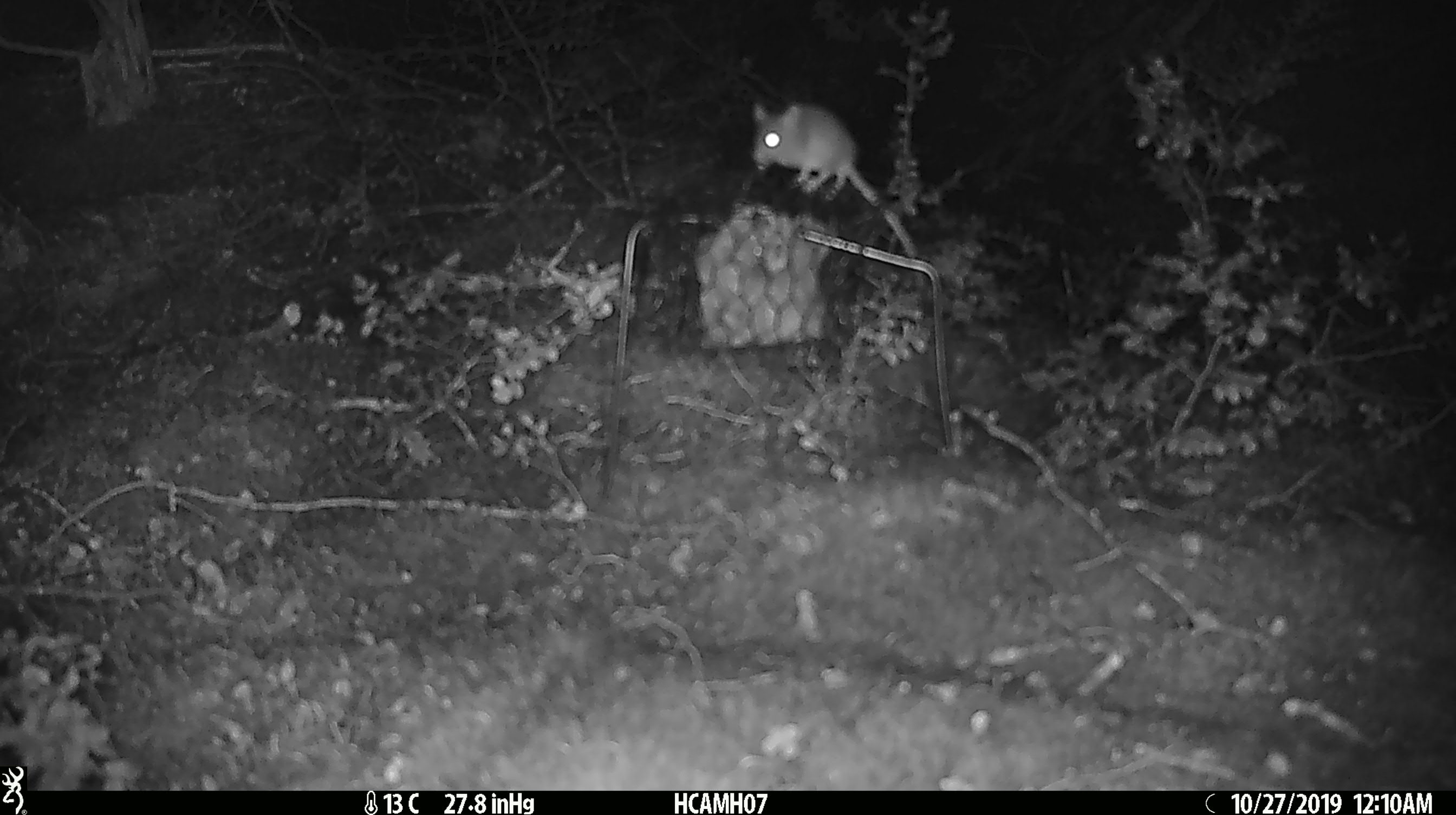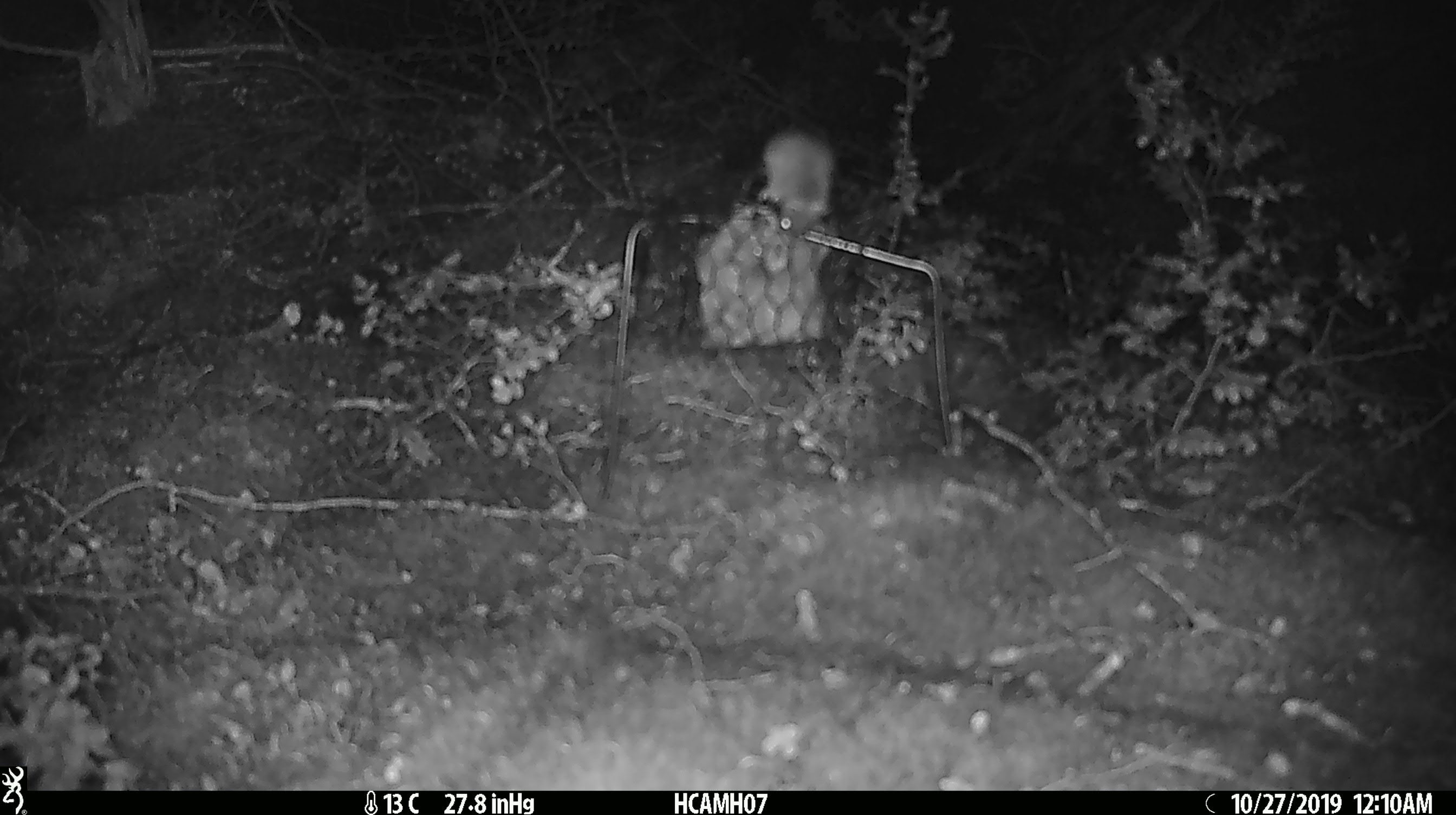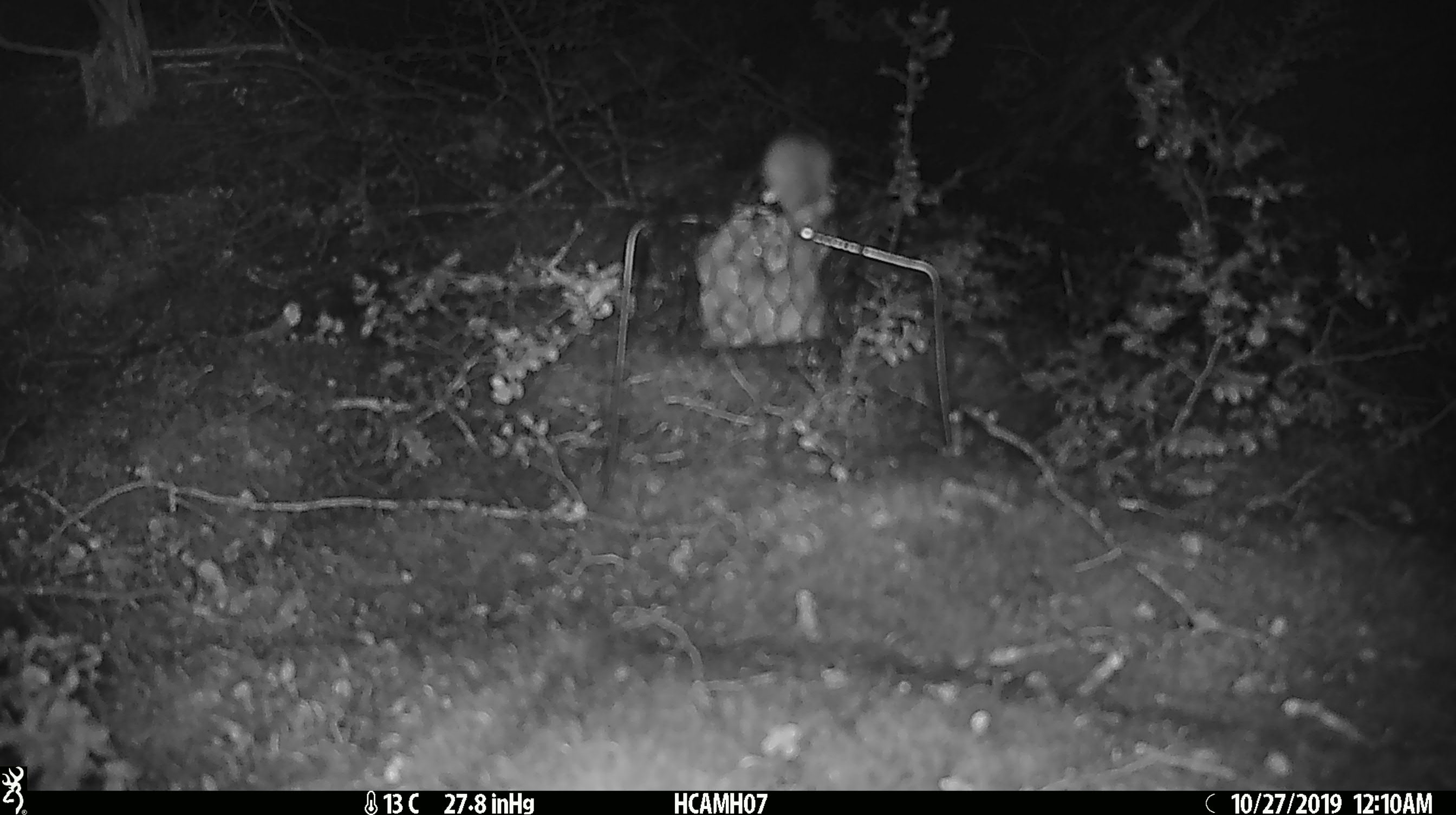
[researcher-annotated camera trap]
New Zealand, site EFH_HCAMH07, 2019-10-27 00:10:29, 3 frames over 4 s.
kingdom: Animalia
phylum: Chordata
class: Mammalia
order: Rodentia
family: Muridae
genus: Mus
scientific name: Mus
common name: mouse